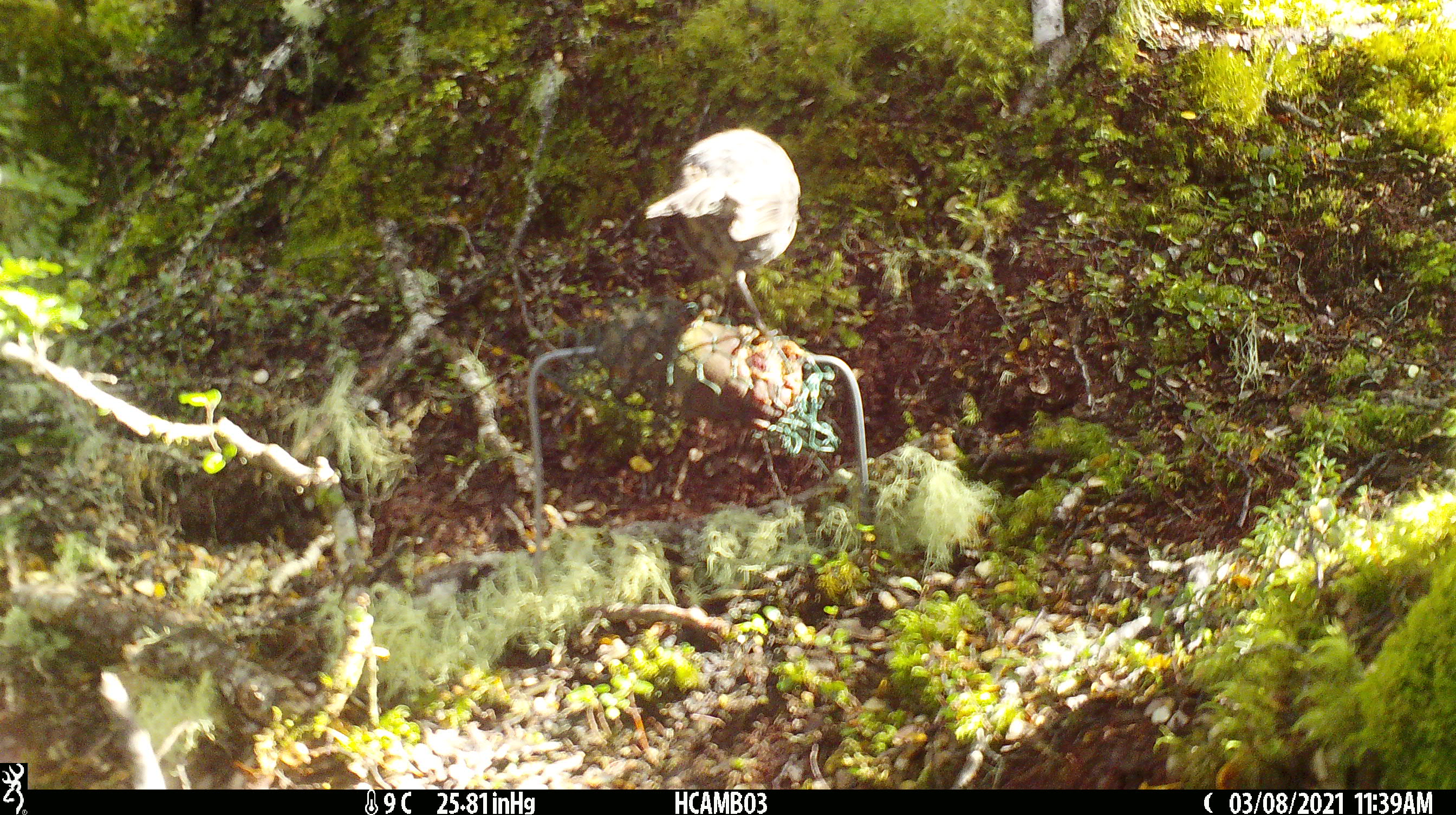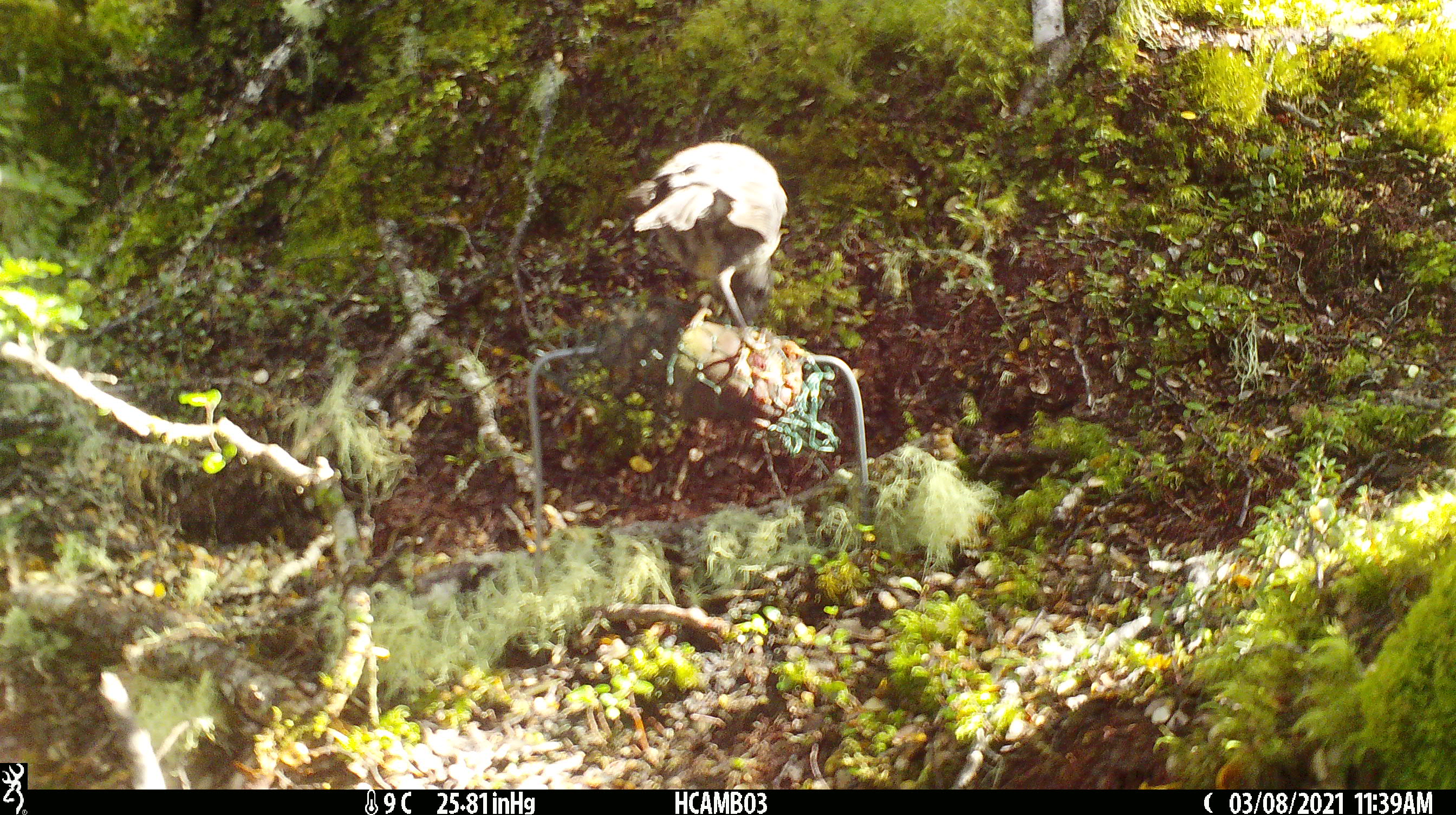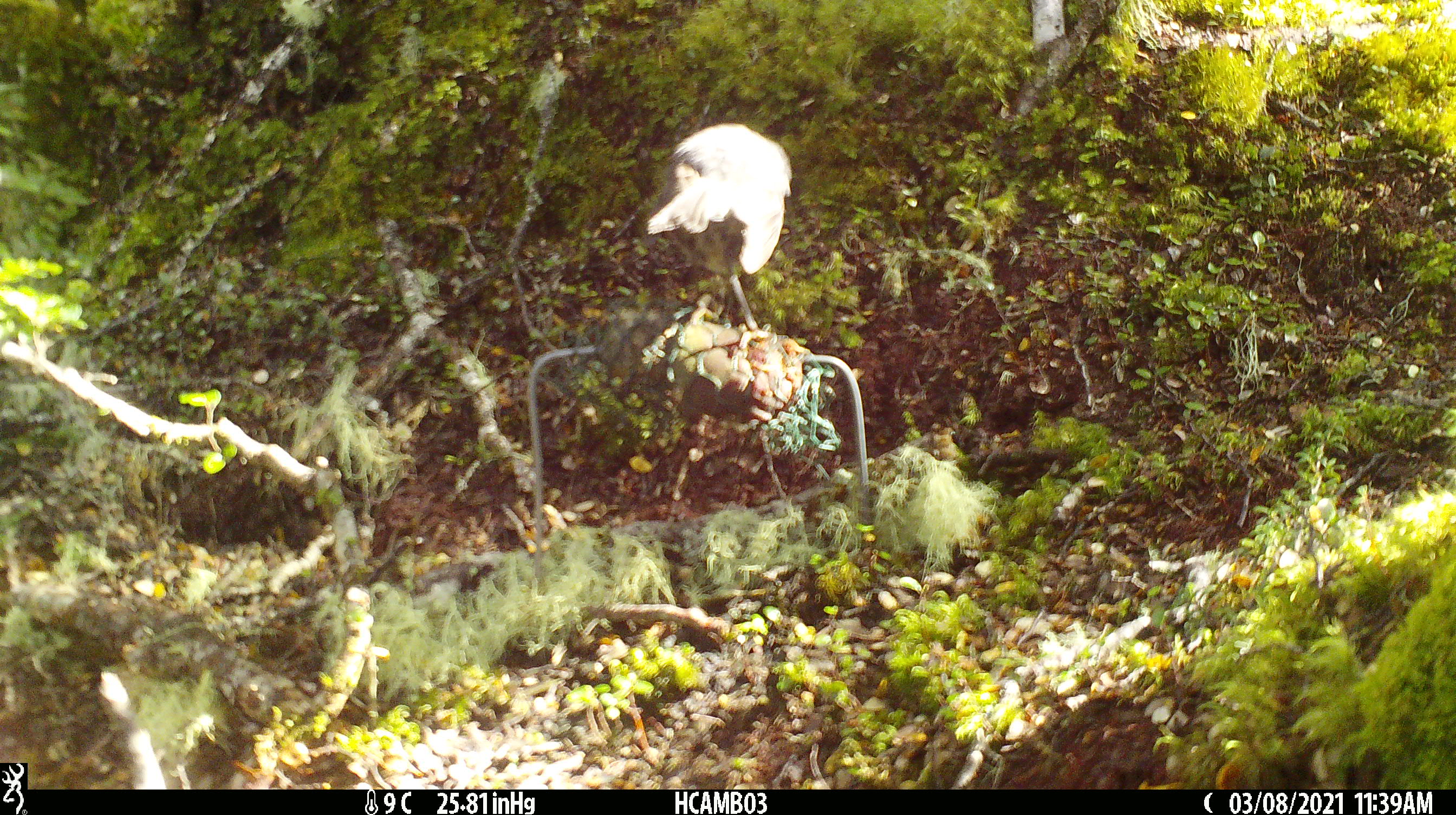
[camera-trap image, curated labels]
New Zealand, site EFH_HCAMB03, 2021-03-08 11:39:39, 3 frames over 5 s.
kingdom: Animalia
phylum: Chordata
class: Aves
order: Passeriformes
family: Petroicidae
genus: Petroica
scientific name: Petroica australis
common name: new zealand robin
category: robin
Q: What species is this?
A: Robin (new zealand robin) (Petroica australis).